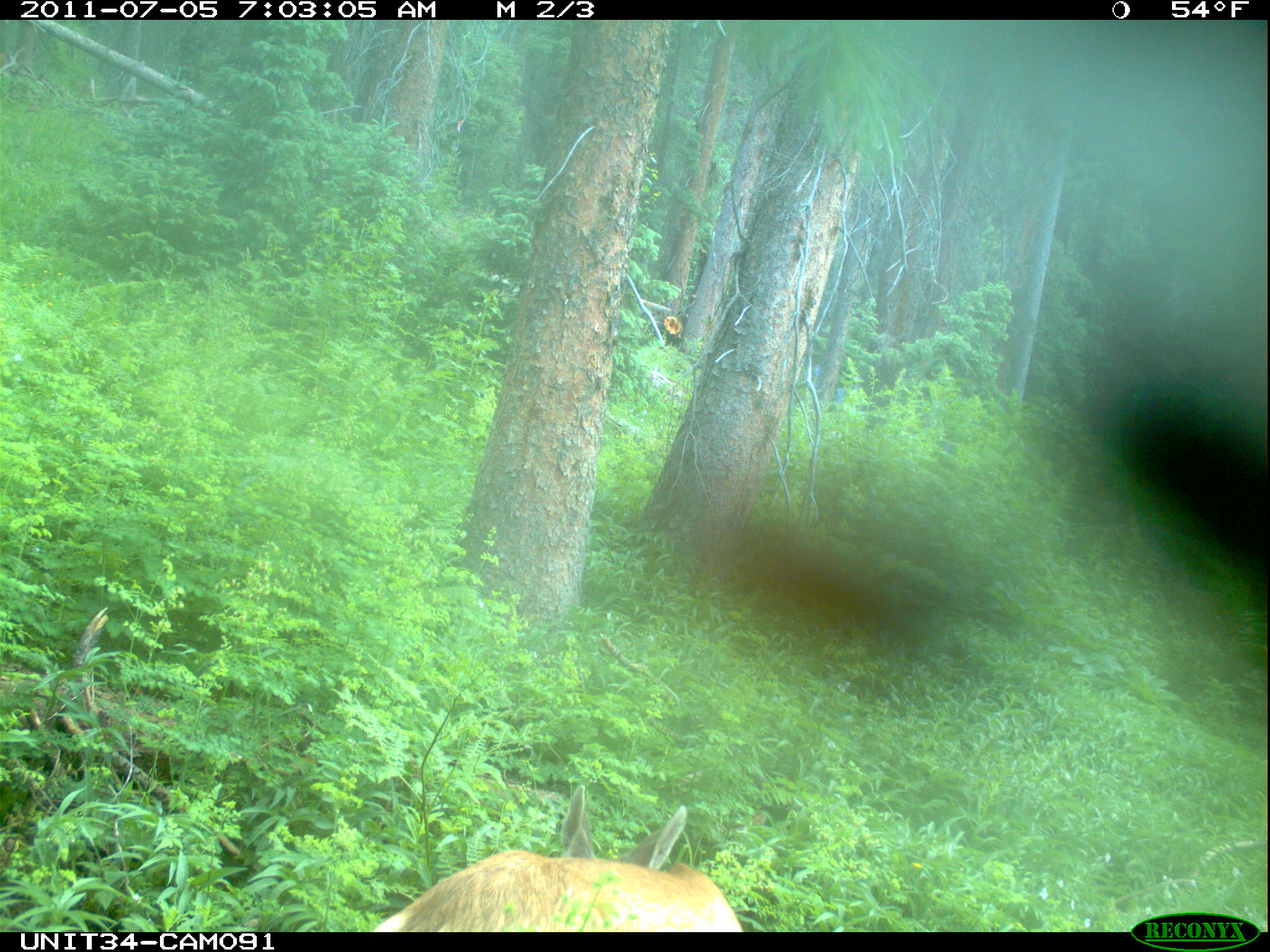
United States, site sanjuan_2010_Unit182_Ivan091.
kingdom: Animalia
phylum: Chordata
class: Mammalia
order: Artiodactyla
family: Cervidae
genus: Odocoileus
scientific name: Odocoileus hemionus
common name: mule deer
Odocoileus hemionus (mule deer).